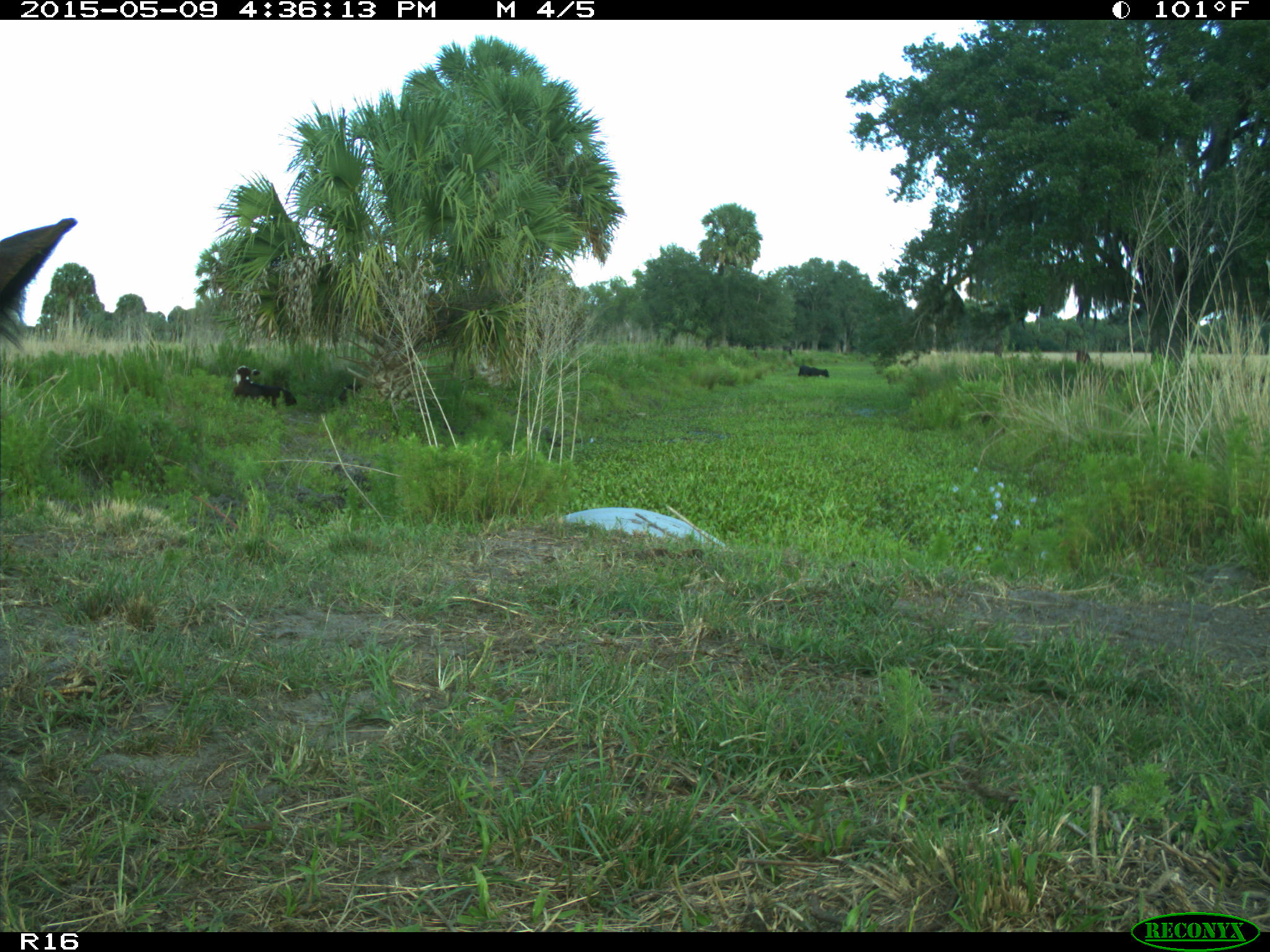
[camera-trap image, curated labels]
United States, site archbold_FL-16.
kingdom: Animalia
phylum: Chordata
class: Mammalia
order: Artiodactyla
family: Bovidae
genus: Bos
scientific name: Bos taurus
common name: domestic cow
Bos taurus (domestic cow).